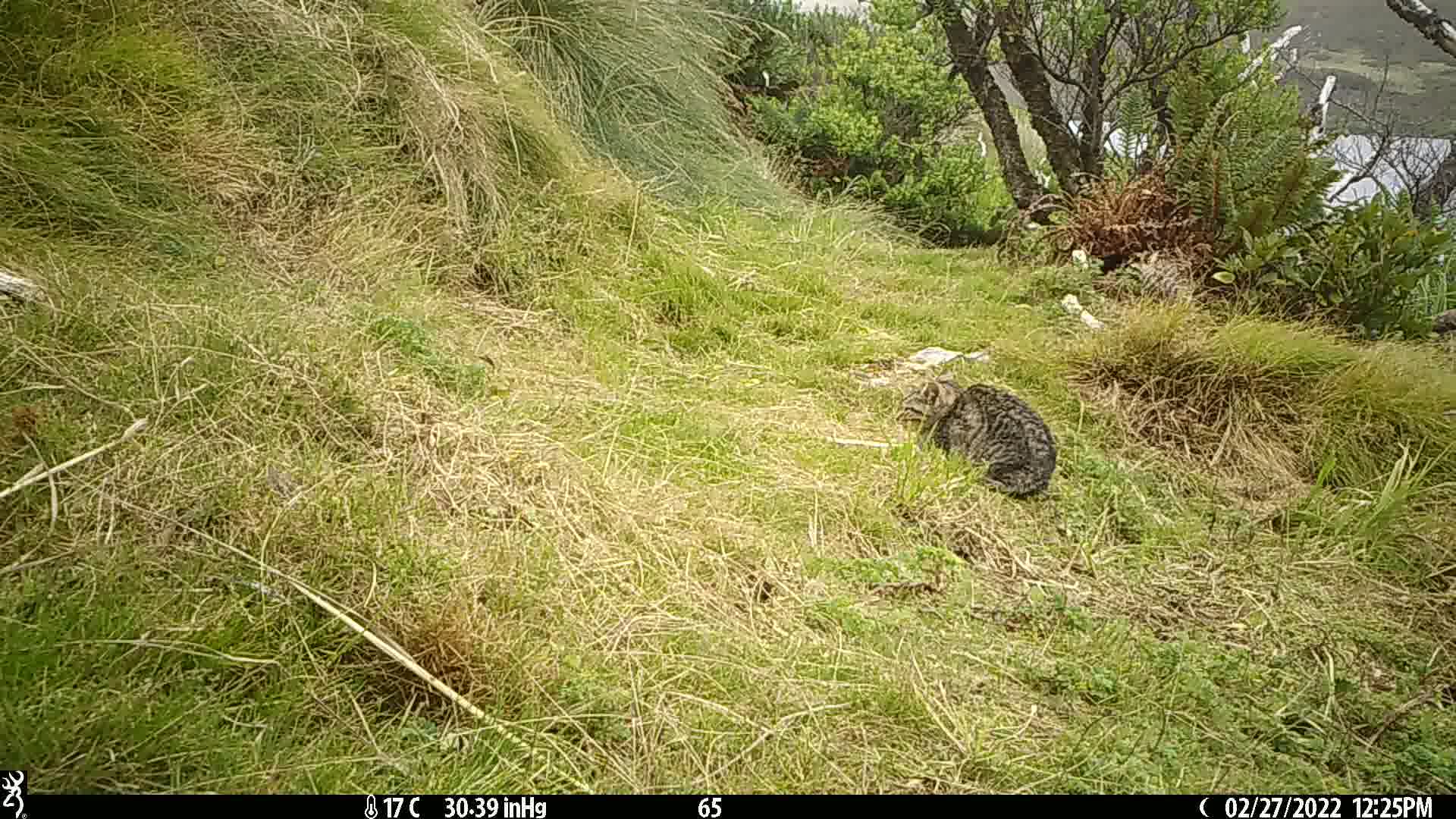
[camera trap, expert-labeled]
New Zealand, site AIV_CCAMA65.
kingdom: Animalia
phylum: Chordata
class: Mammalia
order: Carnivora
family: Felidae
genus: Felis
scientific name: Felis catus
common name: domestic cat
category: cat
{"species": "cat (domestic cat) (Felis catus)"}